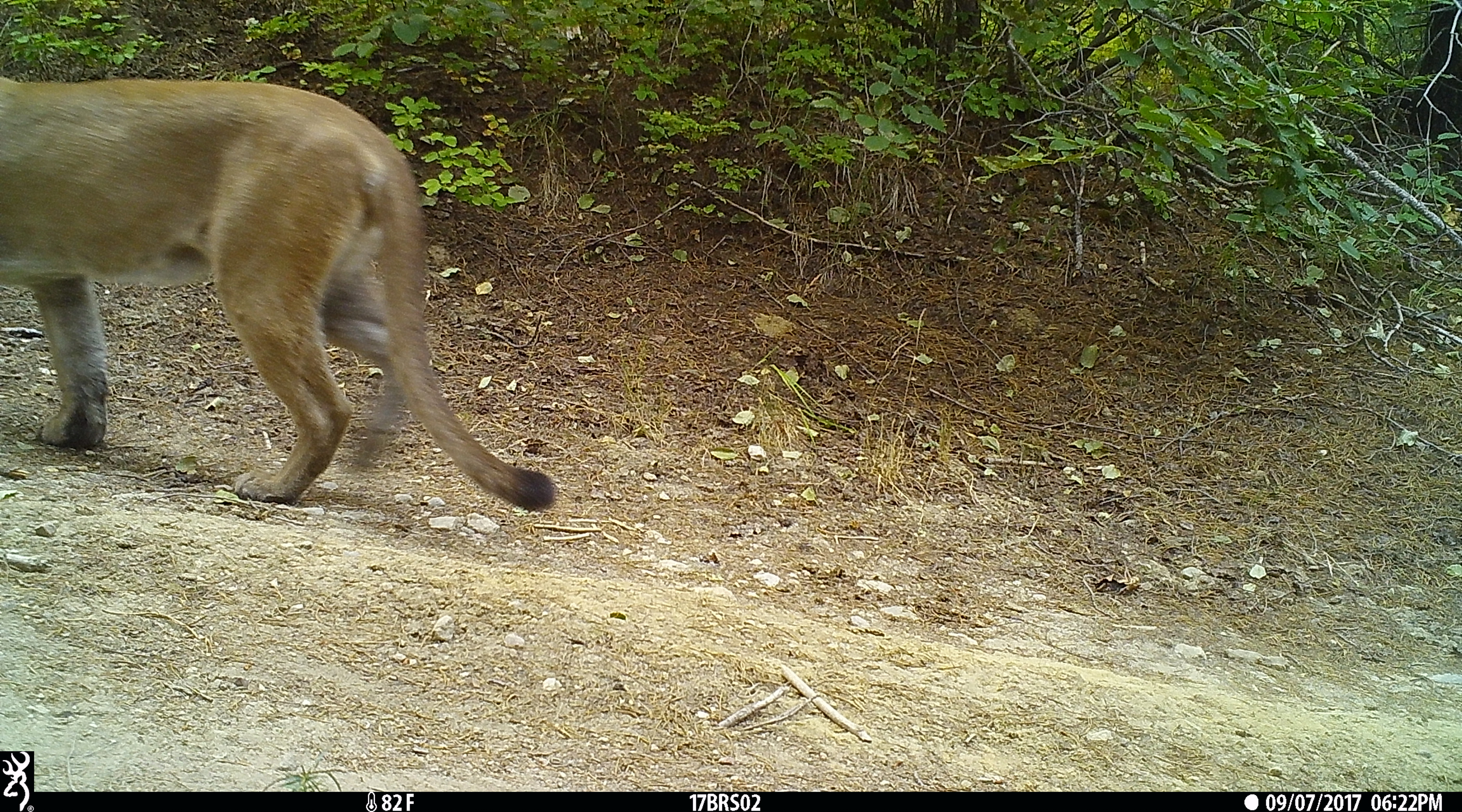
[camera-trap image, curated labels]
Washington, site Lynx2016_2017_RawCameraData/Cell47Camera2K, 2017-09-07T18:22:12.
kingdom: Animalia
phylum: Chordata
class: Mammalia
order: Carnivora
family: Felidae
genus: Puma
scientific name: Puma concolor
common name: mountain lion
Puma concolor (mountain lion). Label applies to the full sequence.